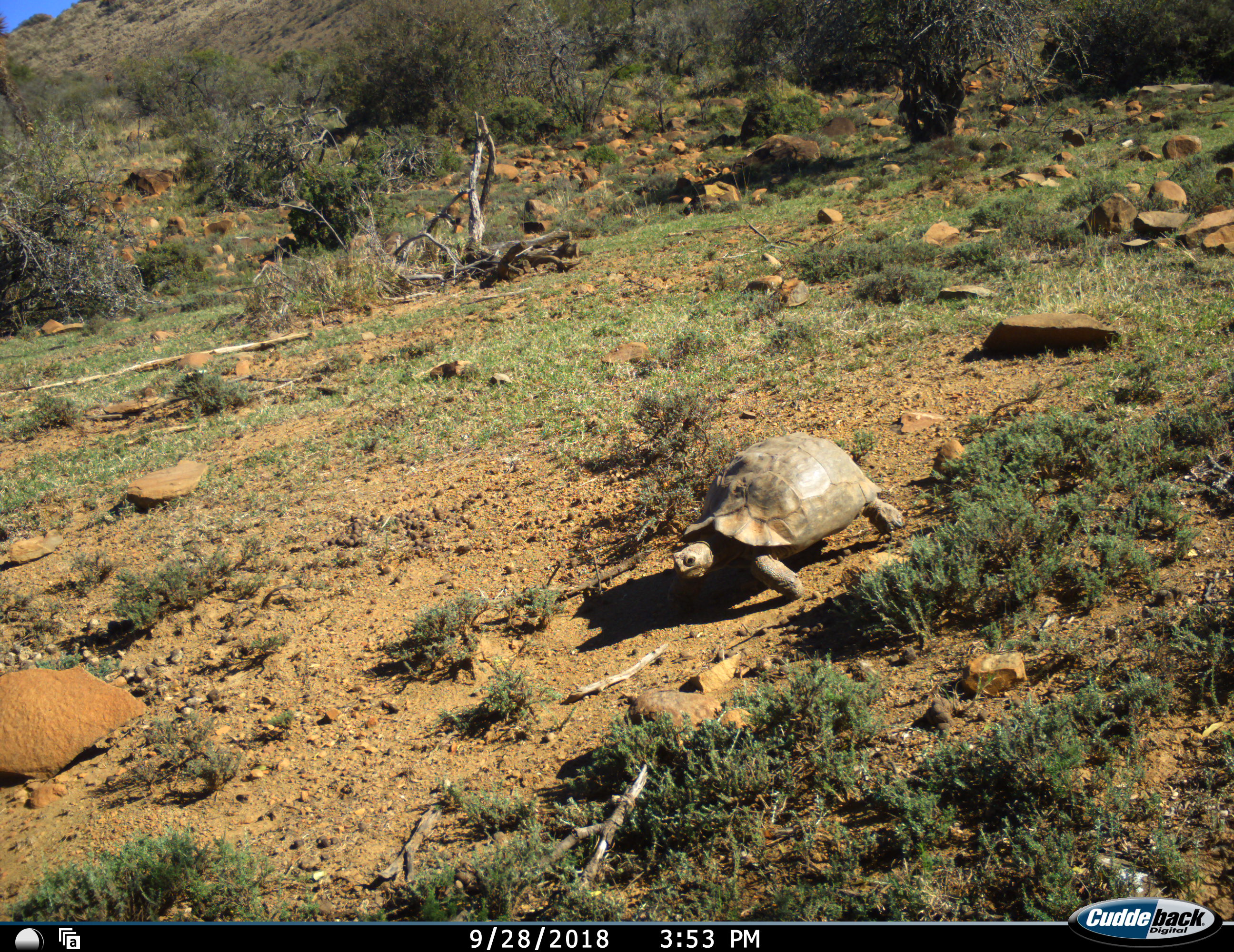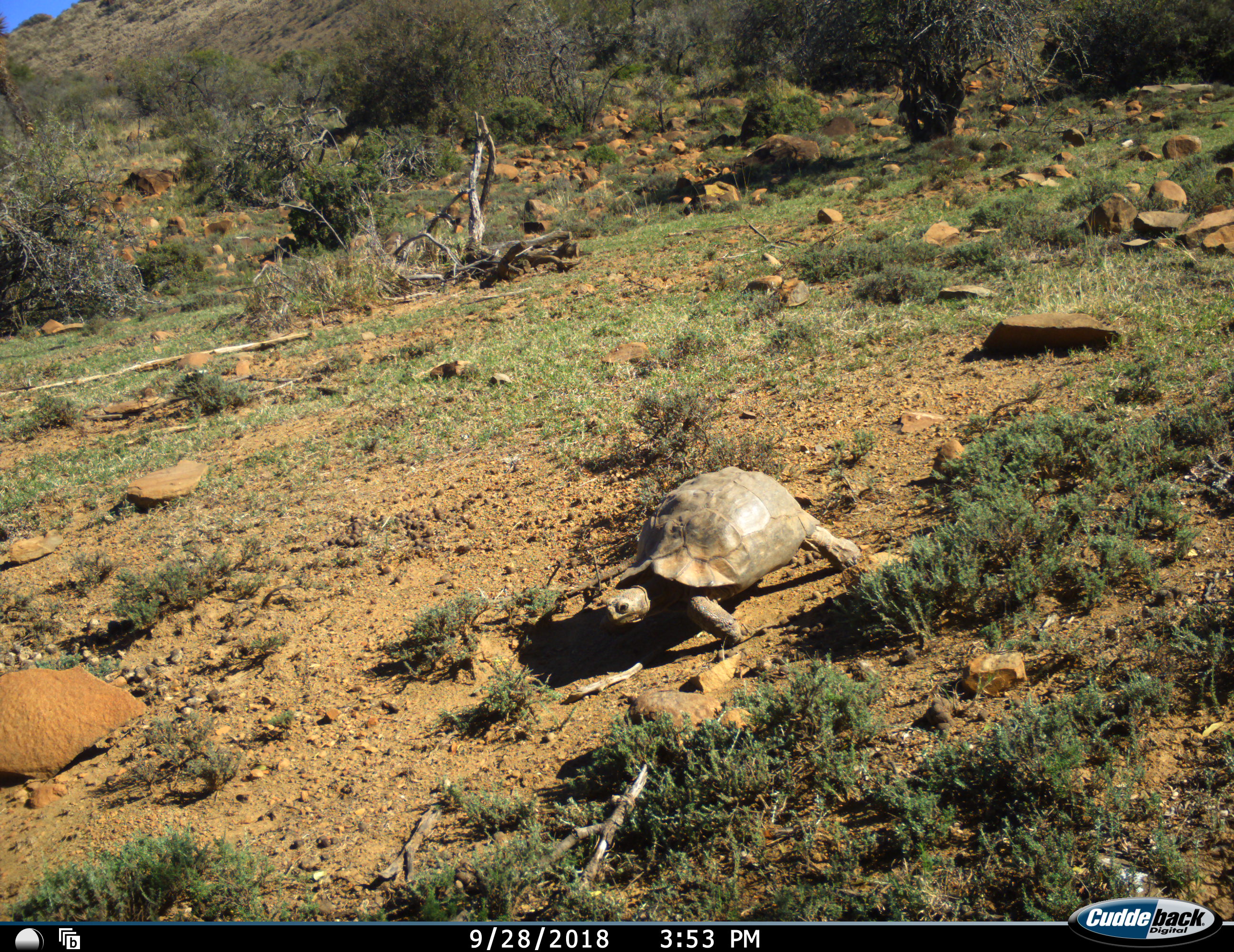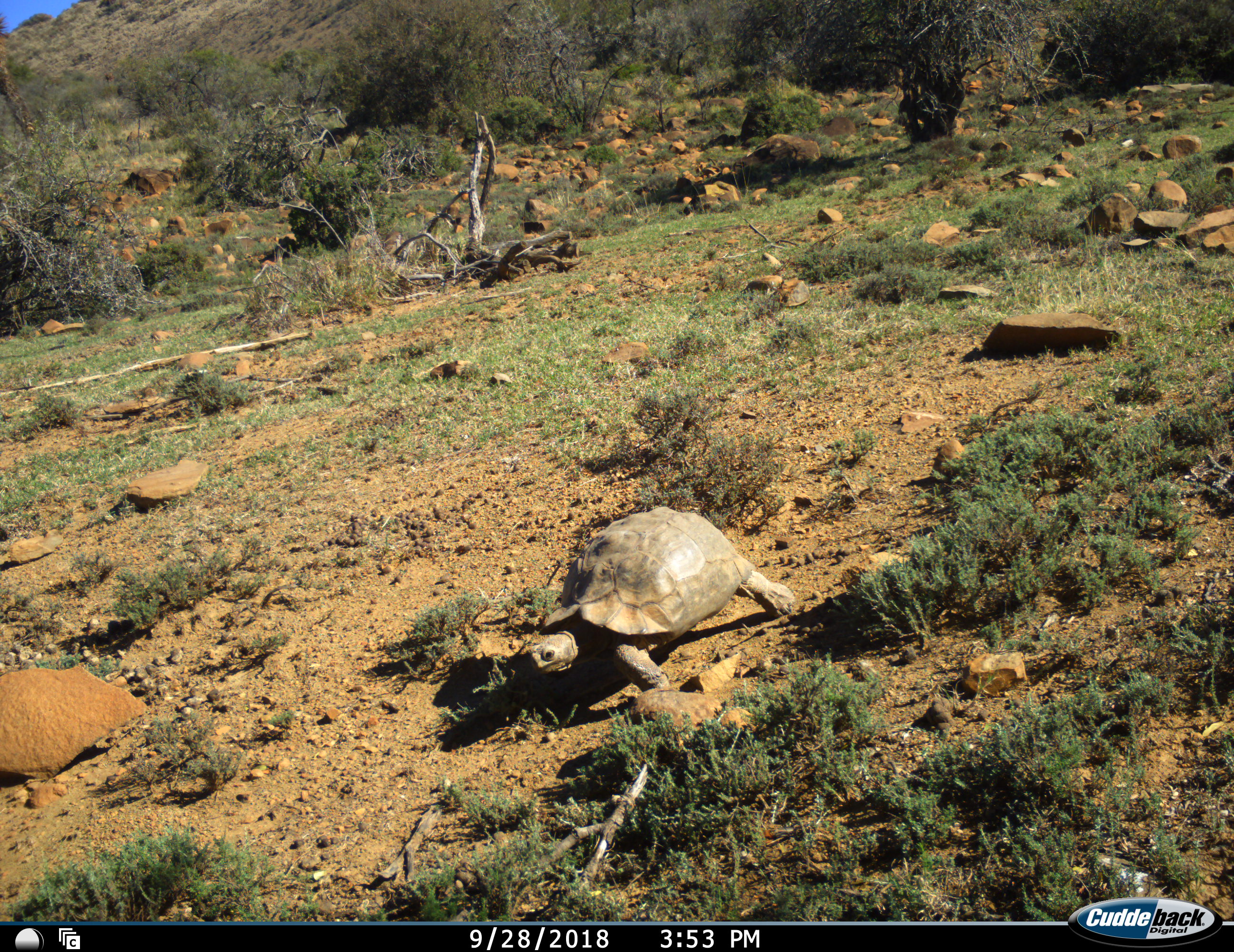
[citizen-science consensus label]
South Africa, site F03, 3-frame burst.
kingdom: Animalia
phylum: Chordata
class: Reptilia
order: Testudines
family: Testudinidae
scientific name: Testudinidae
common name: tortoises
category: tortoise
Tortoise (tortoises) (Testudinidae), count 1. Behavior (volunteer vote fractions): standing 0%, resting 0%, moving 100%, interacting 0%. Young present (vote fraction): 0%. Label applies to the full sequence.